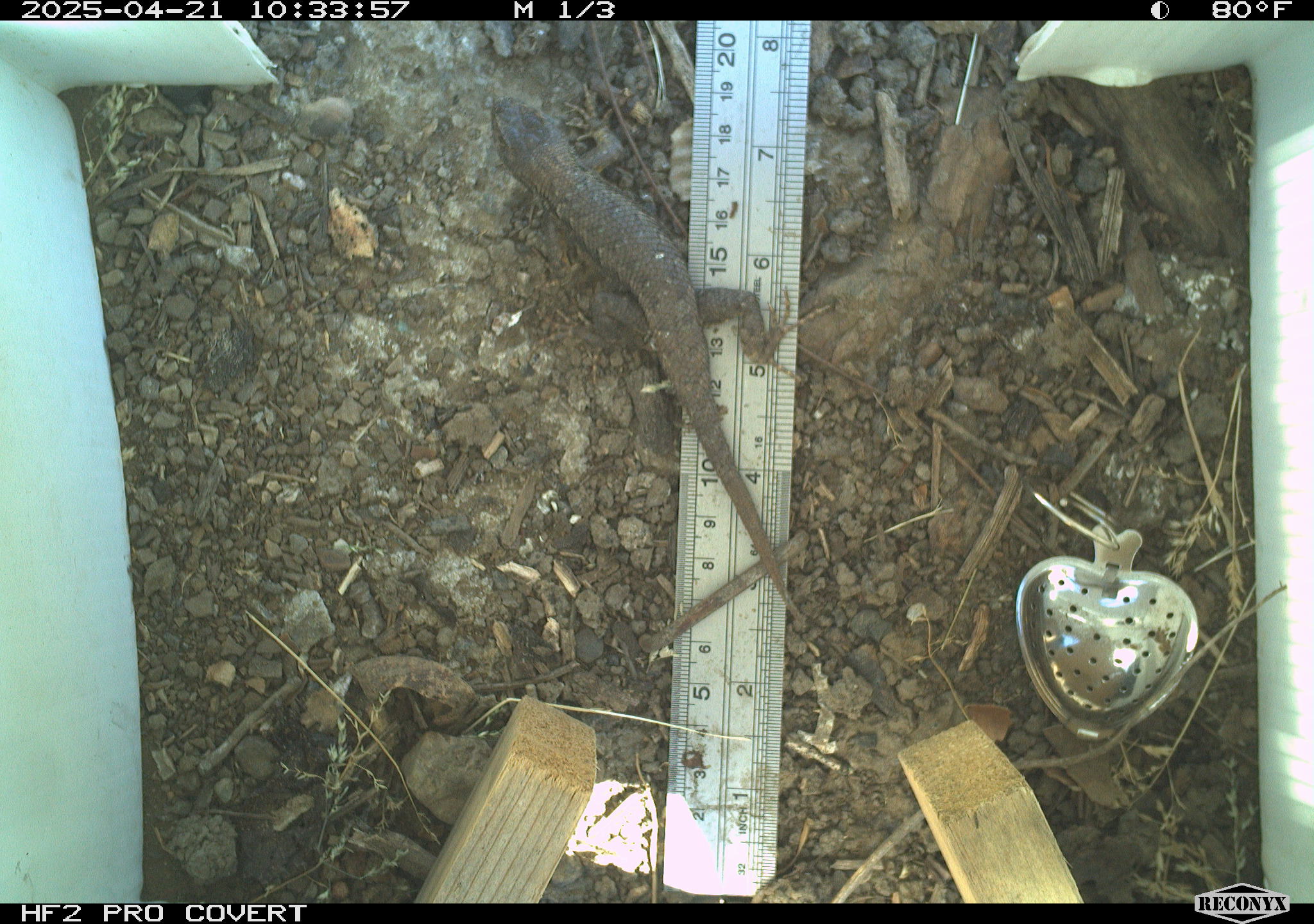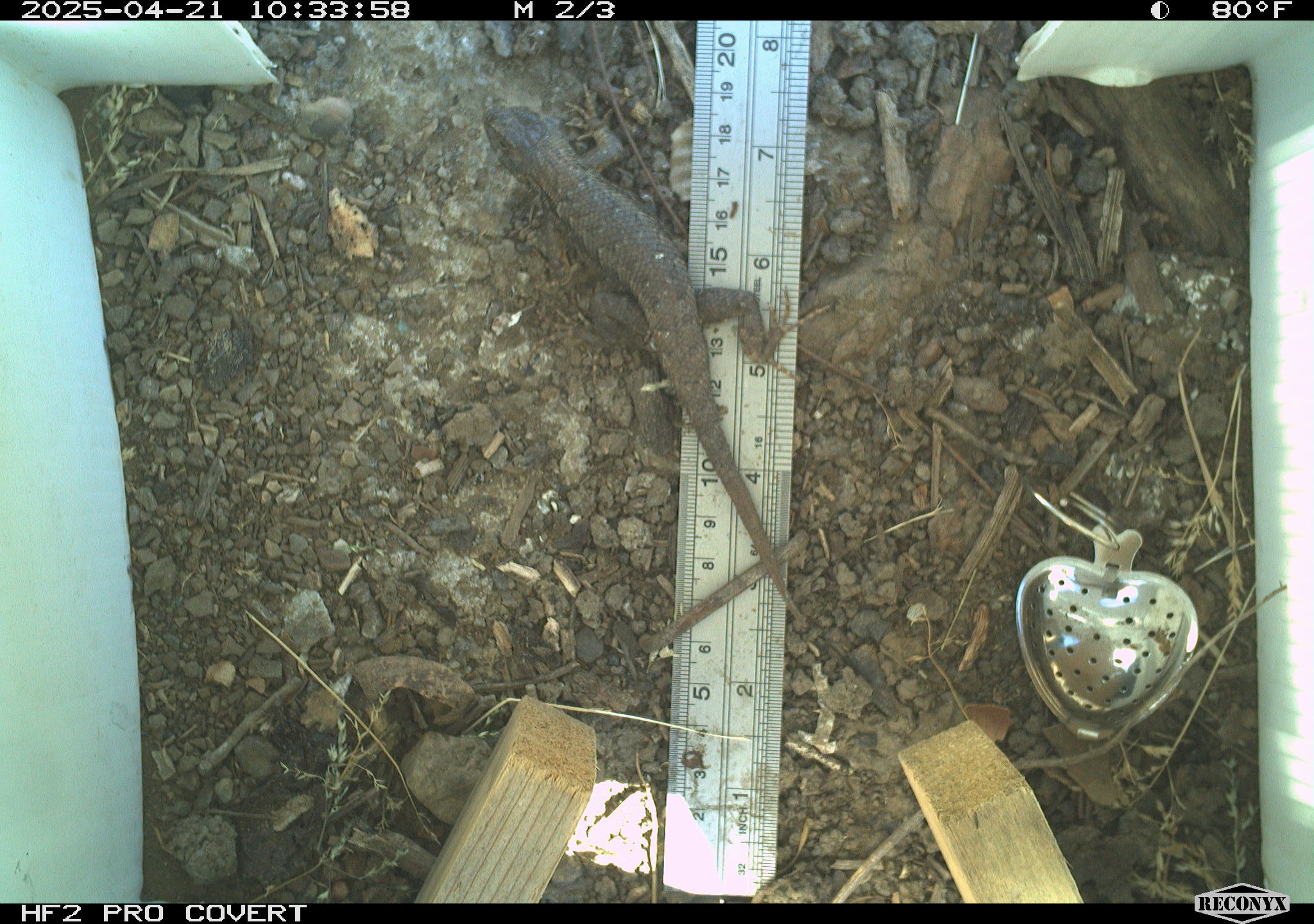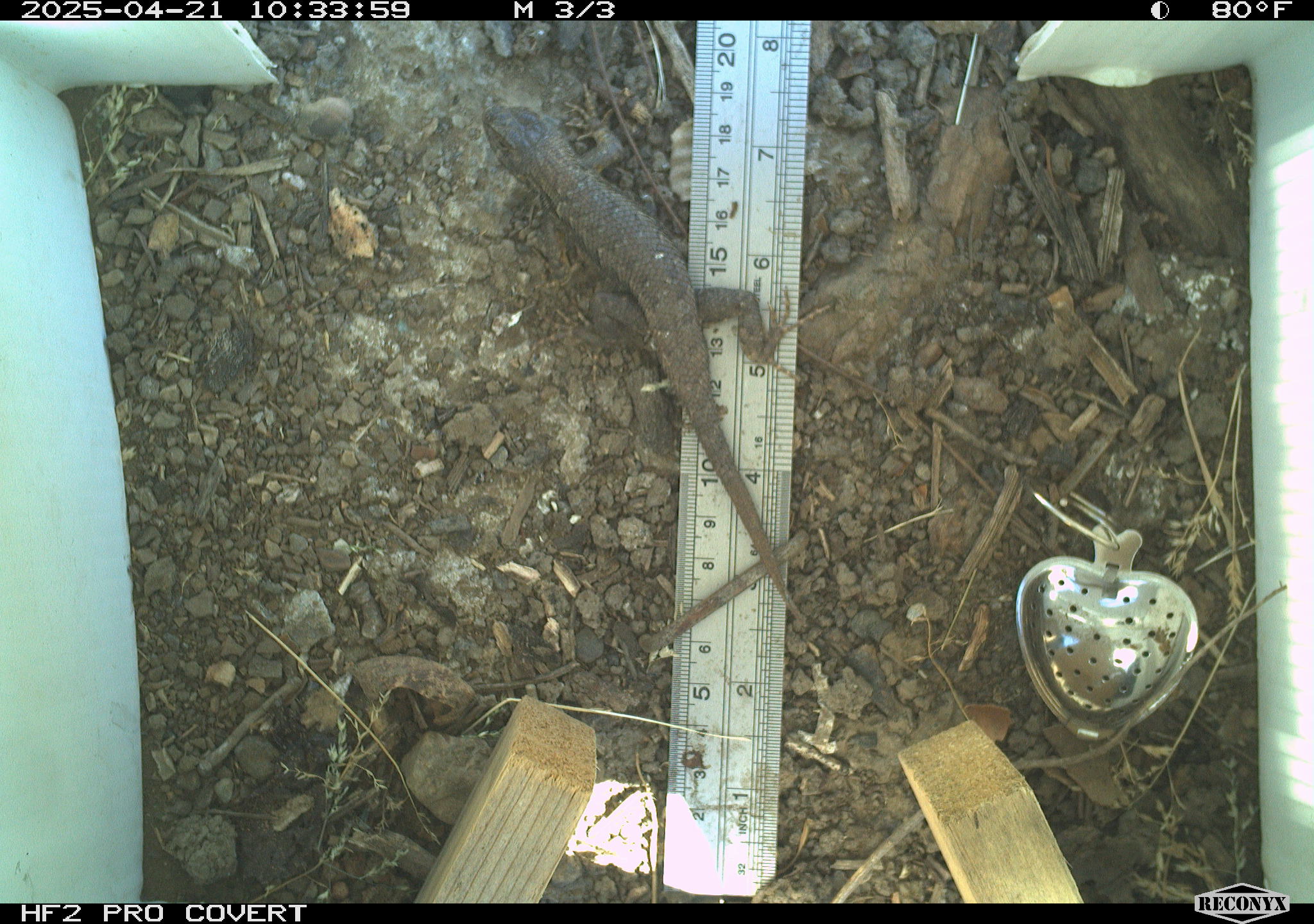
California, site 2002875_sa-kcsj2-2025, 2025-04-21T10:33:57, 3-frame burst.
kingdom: Animalia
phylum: Chordata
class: Reptilia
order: Squamata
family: Phrynosomatidae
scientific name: Phrynosomatidae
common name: north american spiny lizards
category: sceloporus/uta species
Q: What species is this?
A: Sceloporus/uta species (north american spiny lizards) (Phrynosomatidae).